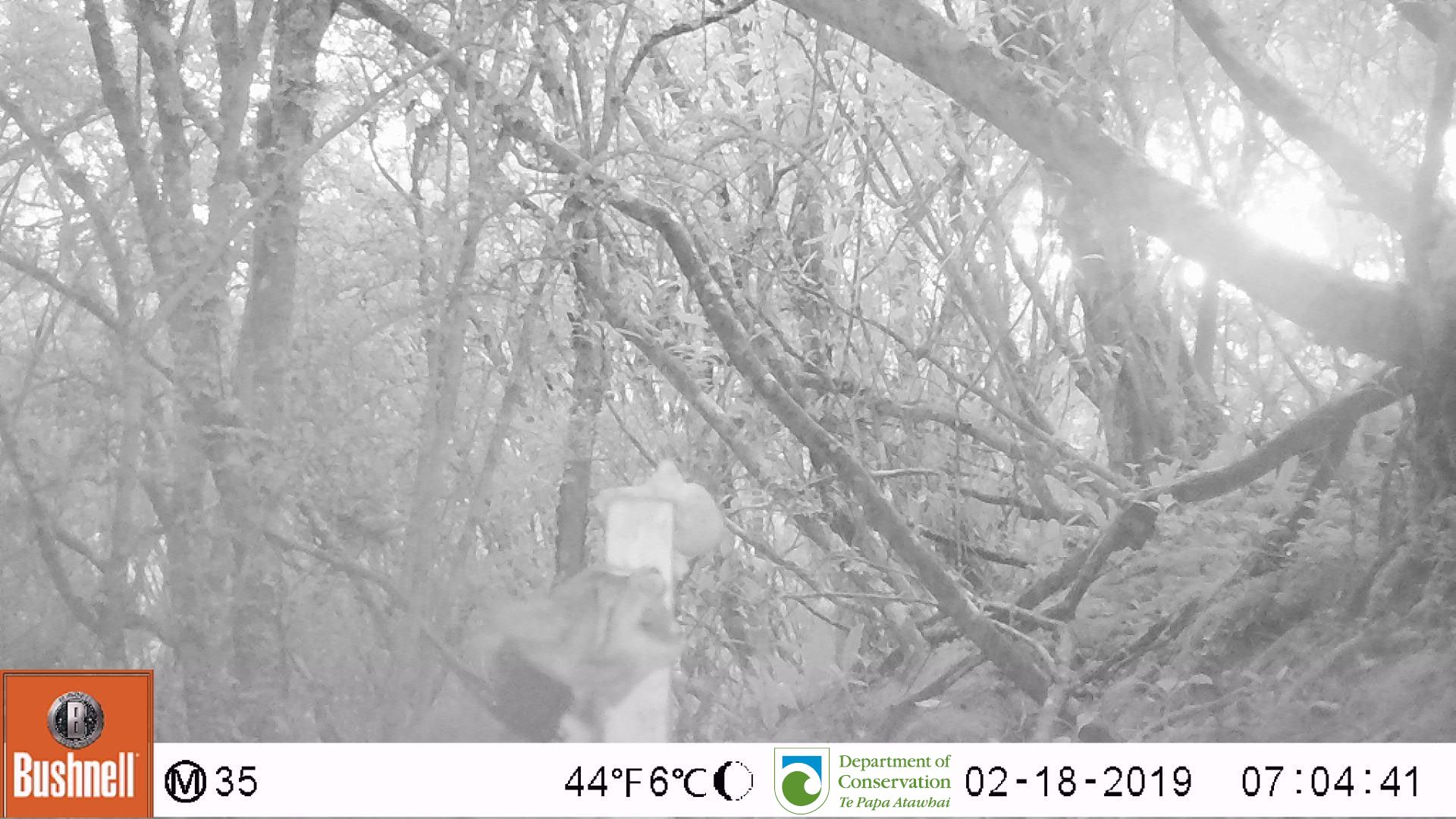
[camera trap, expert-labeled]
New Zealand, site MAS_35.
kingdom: Animalia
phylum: Chordata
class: Mammalia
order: Carnivora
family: Felidae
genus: Felis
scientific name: Felis catus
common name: domestic cat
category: cat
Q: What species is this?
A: Cat (domestic cat) (Felis catus).